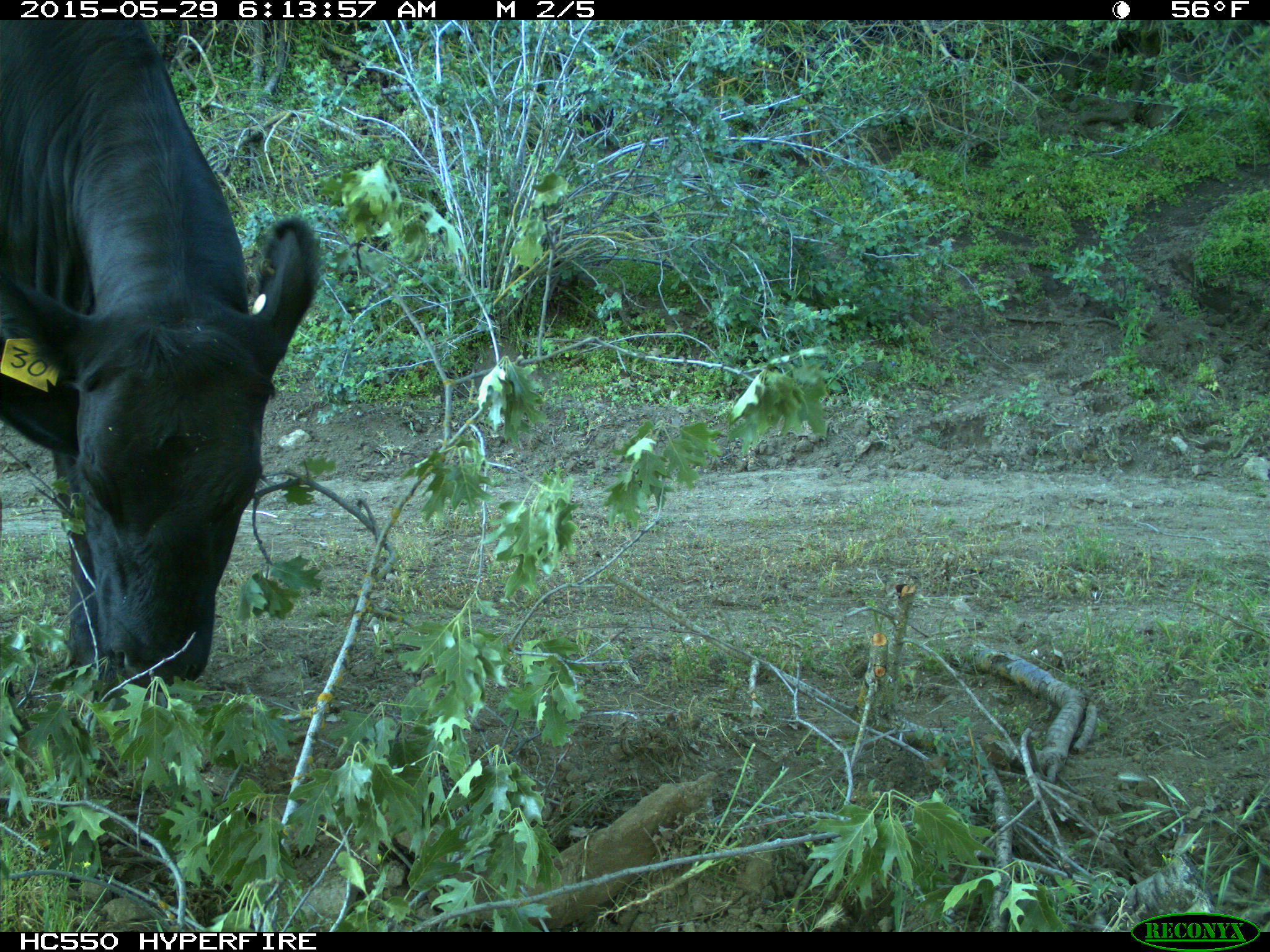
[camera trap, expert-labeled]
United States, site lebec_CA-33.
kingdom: Animalia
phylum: Chordata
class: Mammalia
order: Artiodactyla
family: Bovidae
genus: Bos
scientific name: Bos taurus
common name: domestic cow